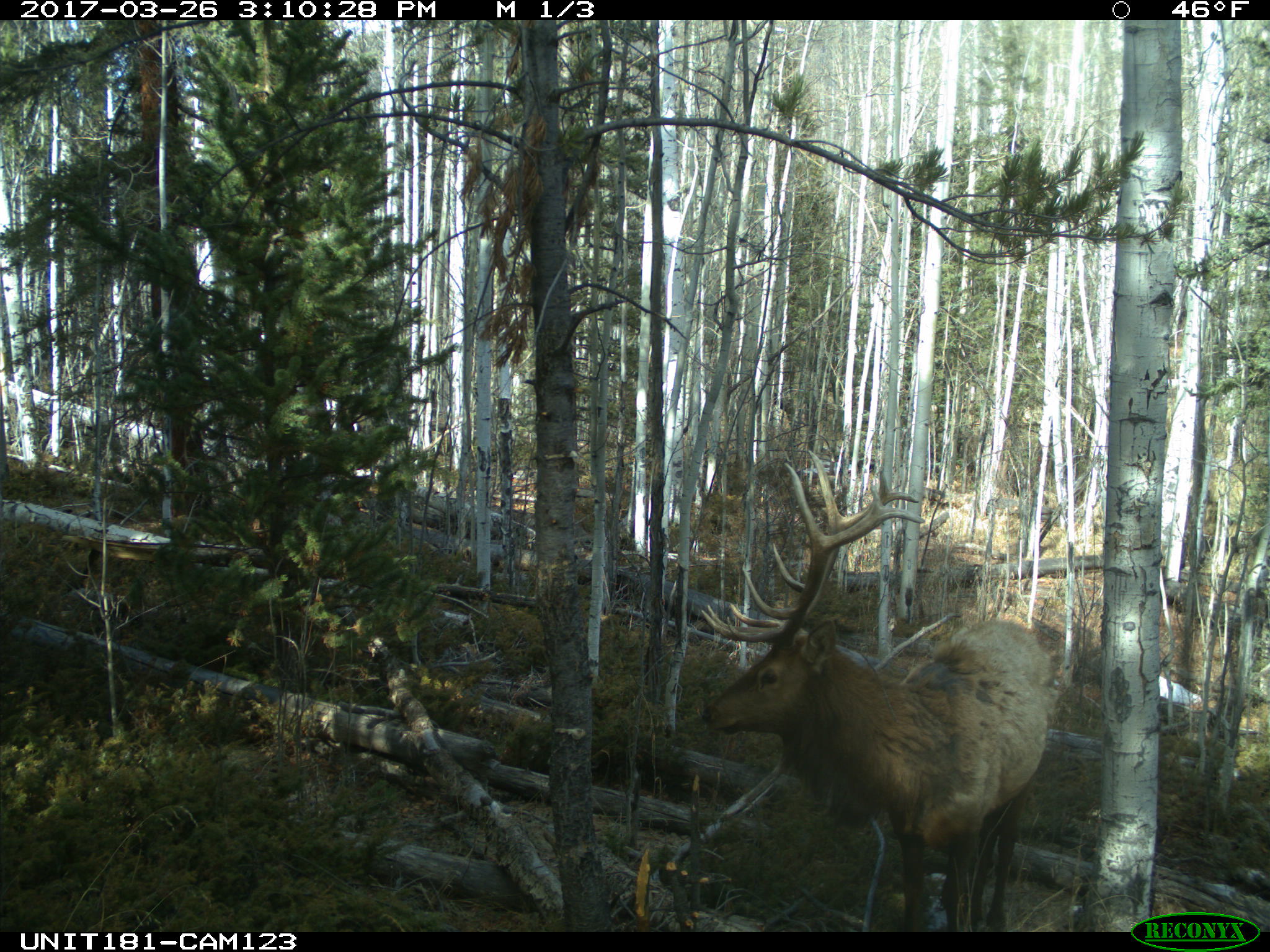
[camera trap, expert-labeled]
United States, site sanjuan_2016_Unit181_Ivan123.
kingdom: Animalia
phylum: Chordata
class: Mammalia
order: Artiodactyla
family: Cervidae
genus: Cervus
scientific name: Cervus elaphus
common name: red deer